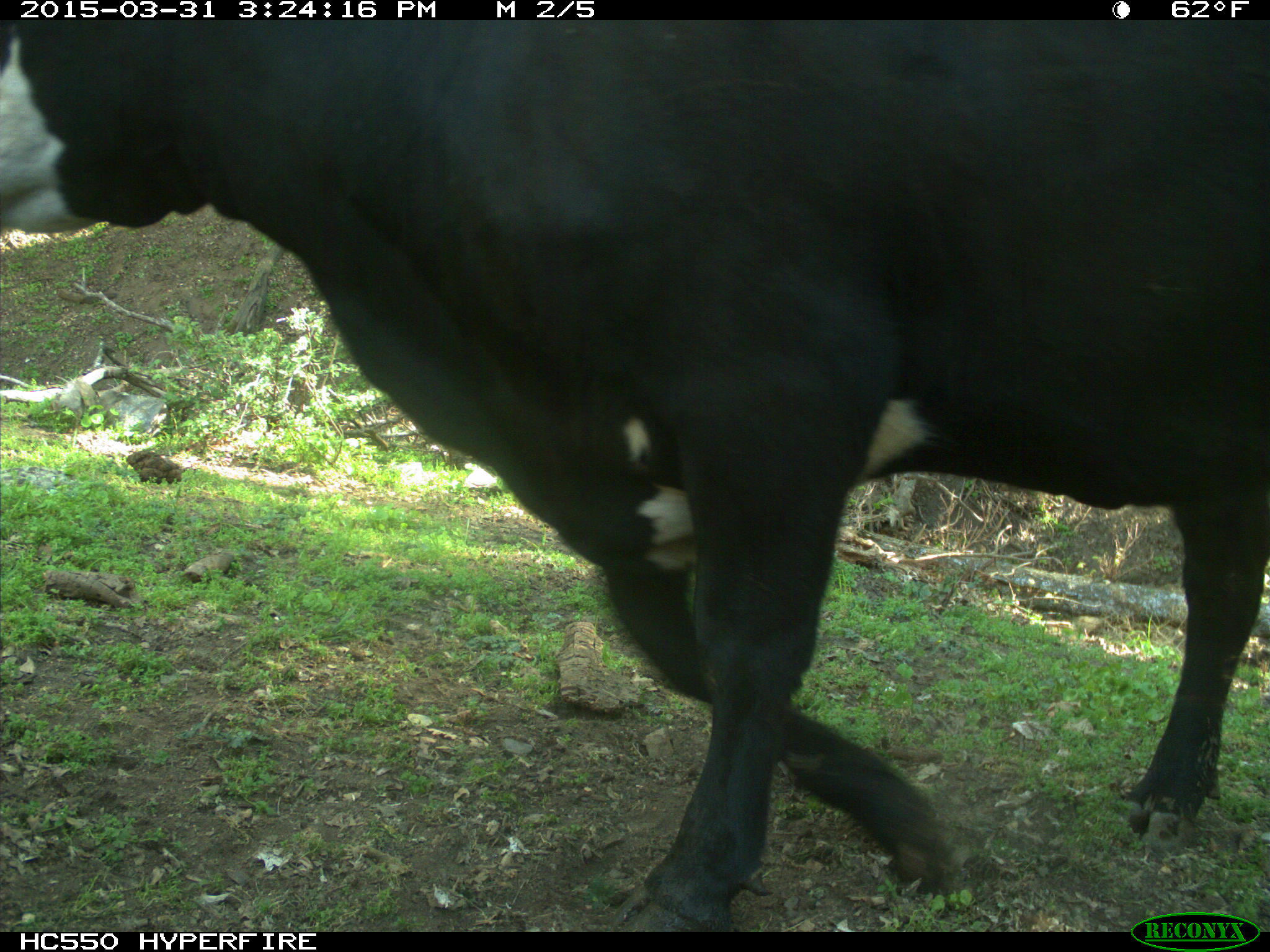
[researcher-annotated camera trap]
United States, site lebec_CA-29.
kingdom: Animalia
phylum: Chordata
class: Mammalia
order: Artiodactyla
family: Bovidae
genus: Bos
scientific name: Bos taurus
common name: domestic cow